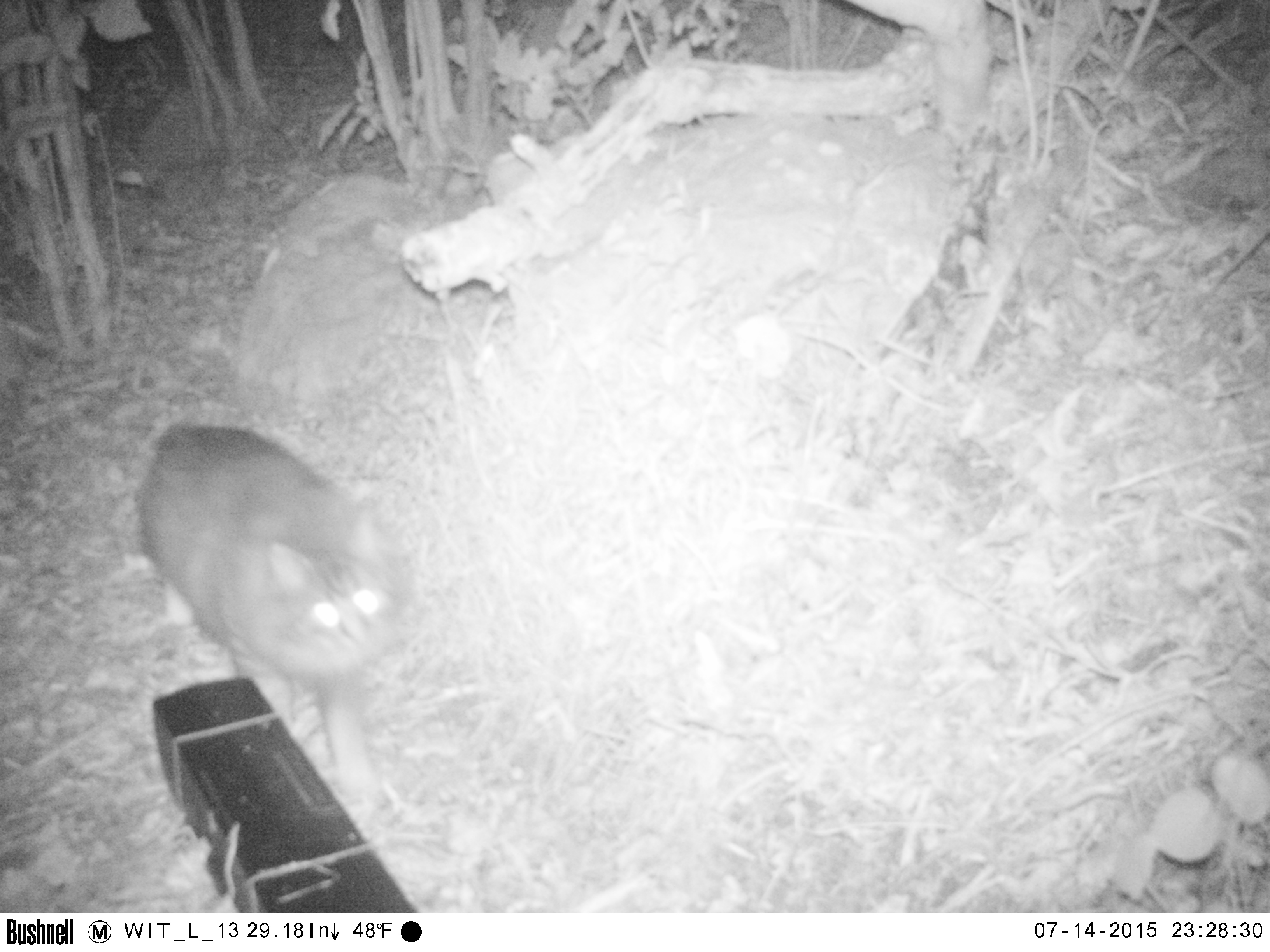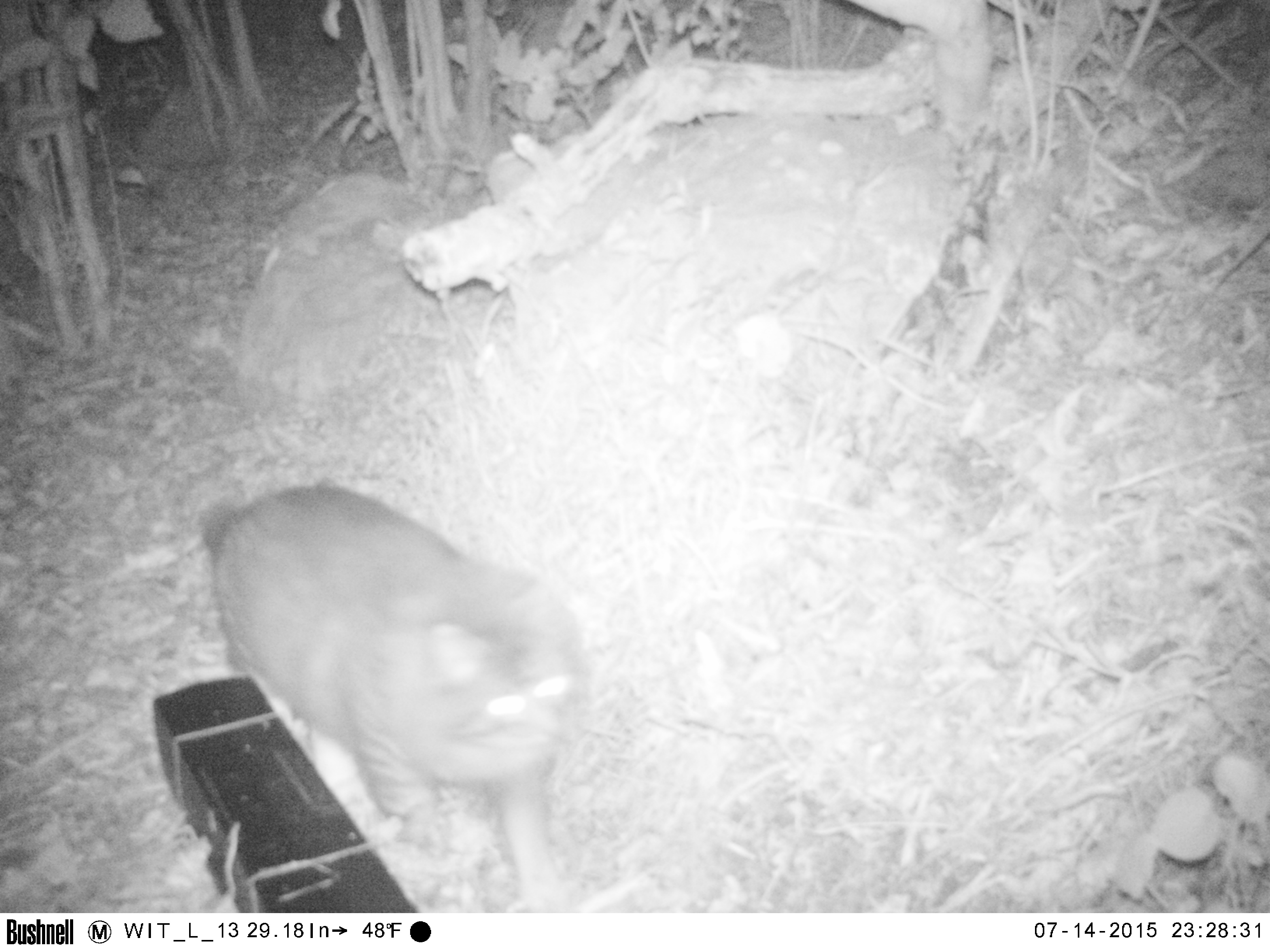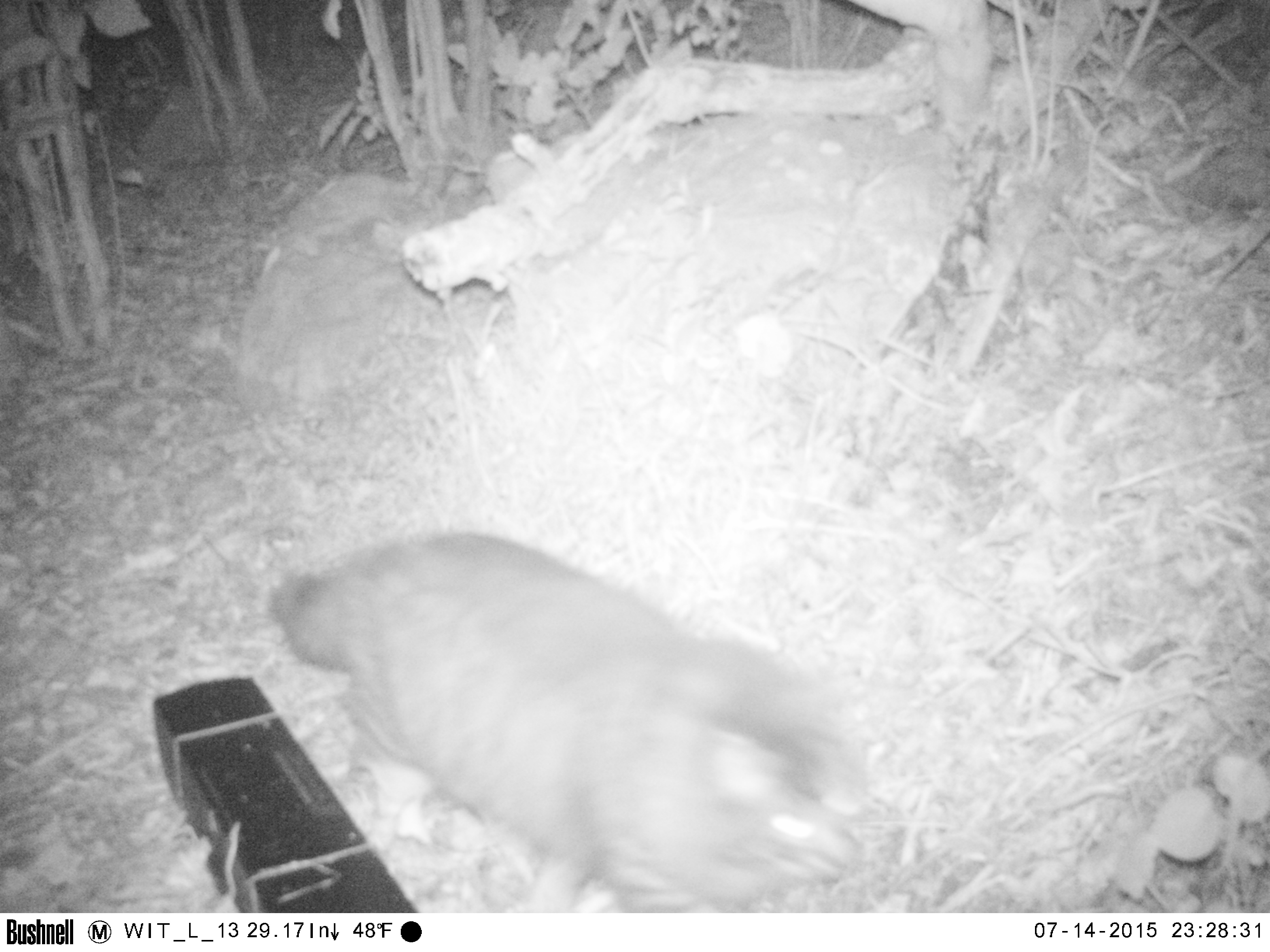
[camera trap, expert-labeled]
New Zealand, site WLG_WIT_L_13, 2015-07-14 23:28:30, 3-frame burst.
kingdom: Animalia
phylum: Chordata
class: Mammalia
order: Carnivora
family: Felidae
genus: Felis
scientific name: Felis catus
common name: domestic cat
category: cat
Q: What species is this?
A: Cat (domestic cat) (Felis catus).